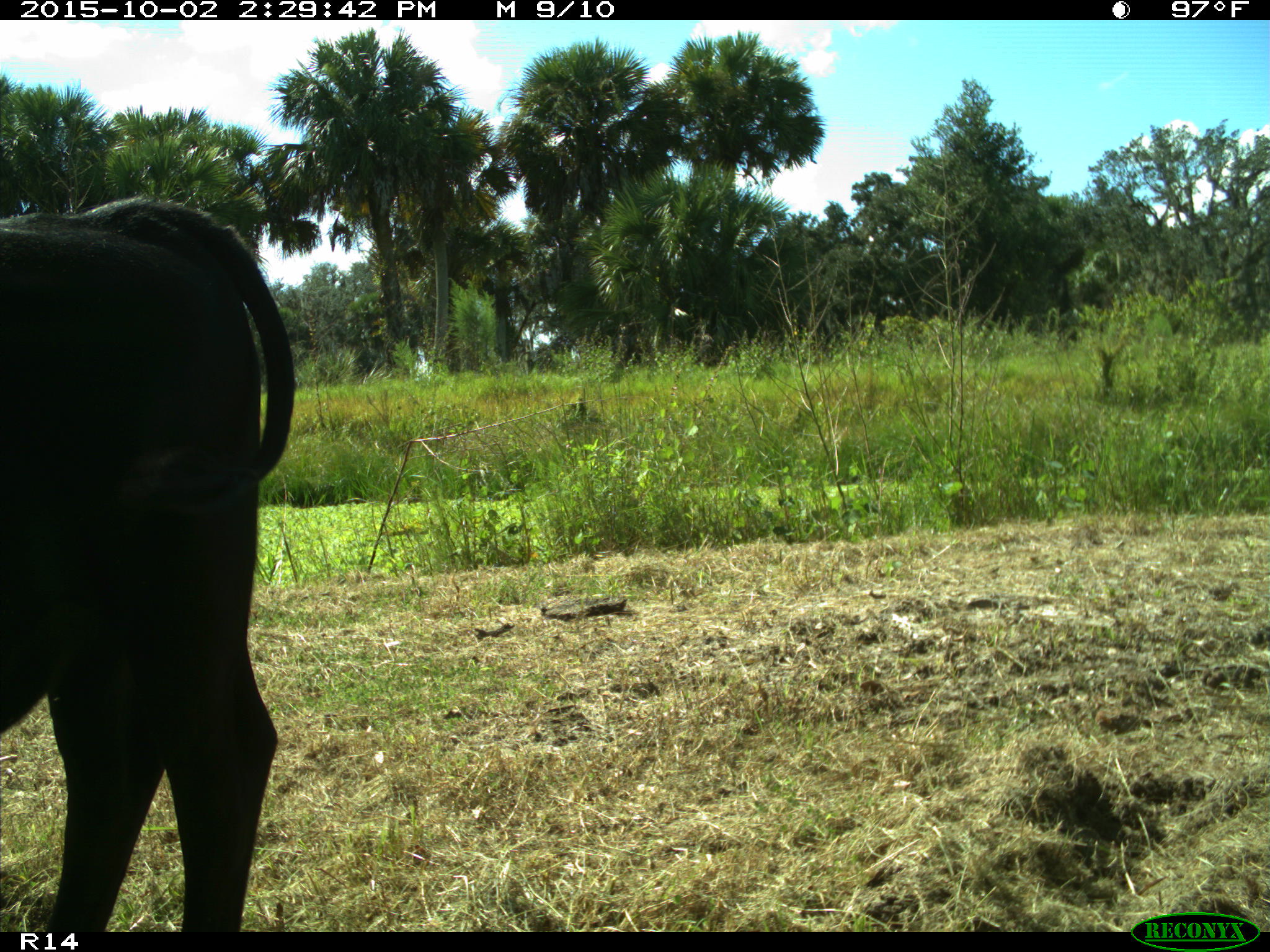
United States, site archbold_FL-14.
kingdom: Animalia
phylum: Chordata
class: Mammalia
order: Artiodactyla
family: Bovidae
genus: Bos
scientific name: Bos taurus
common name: domestic cow